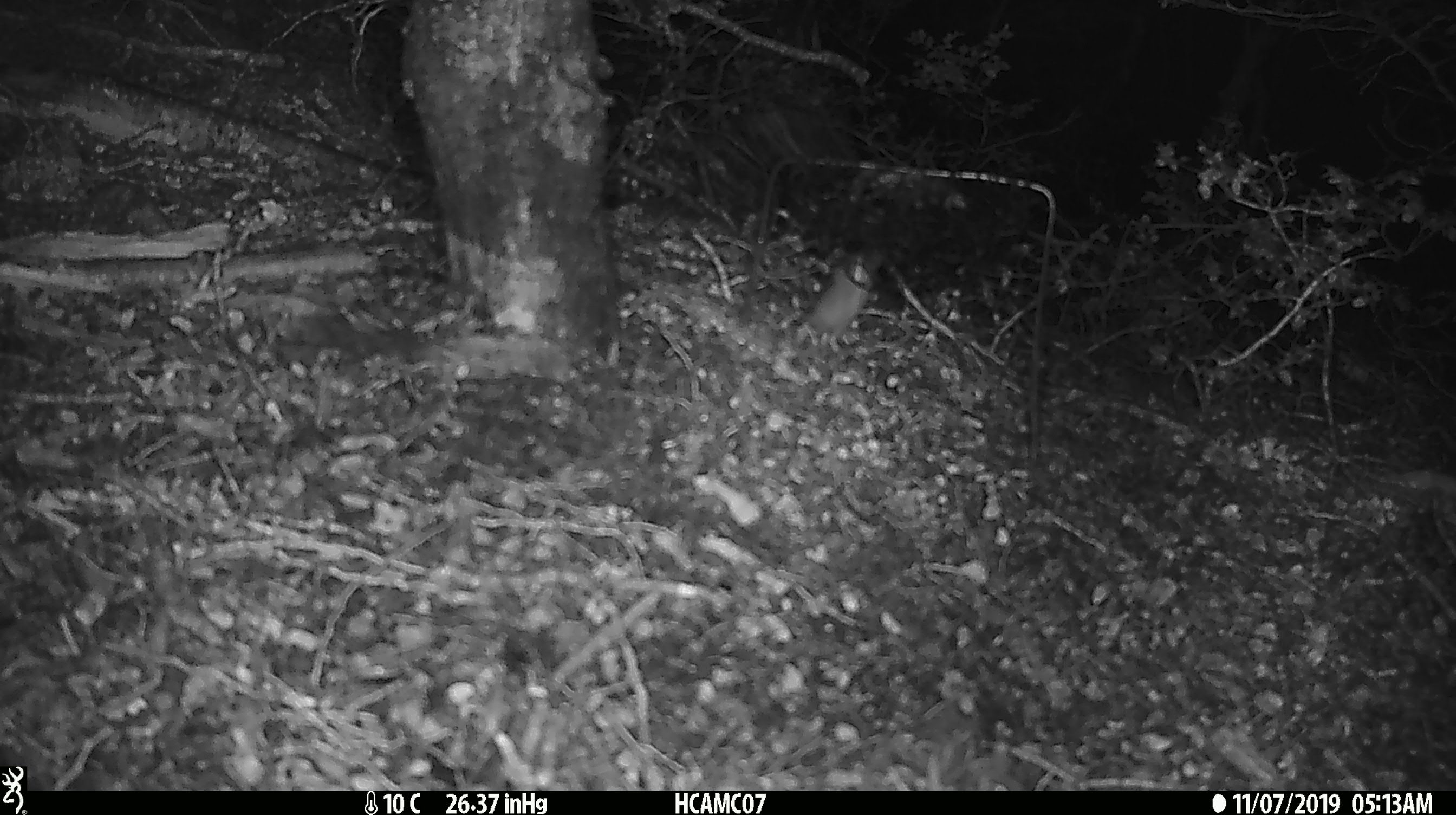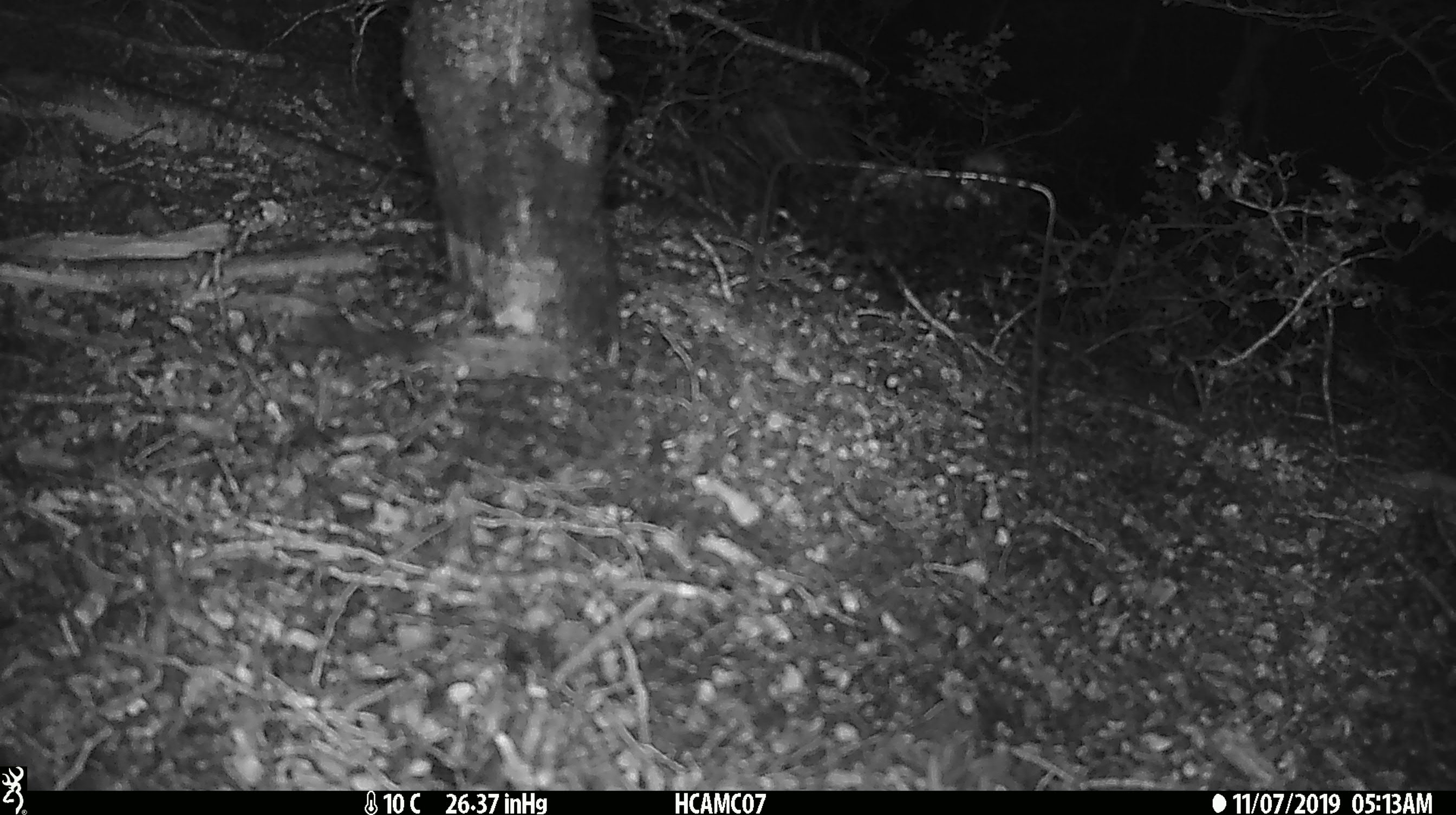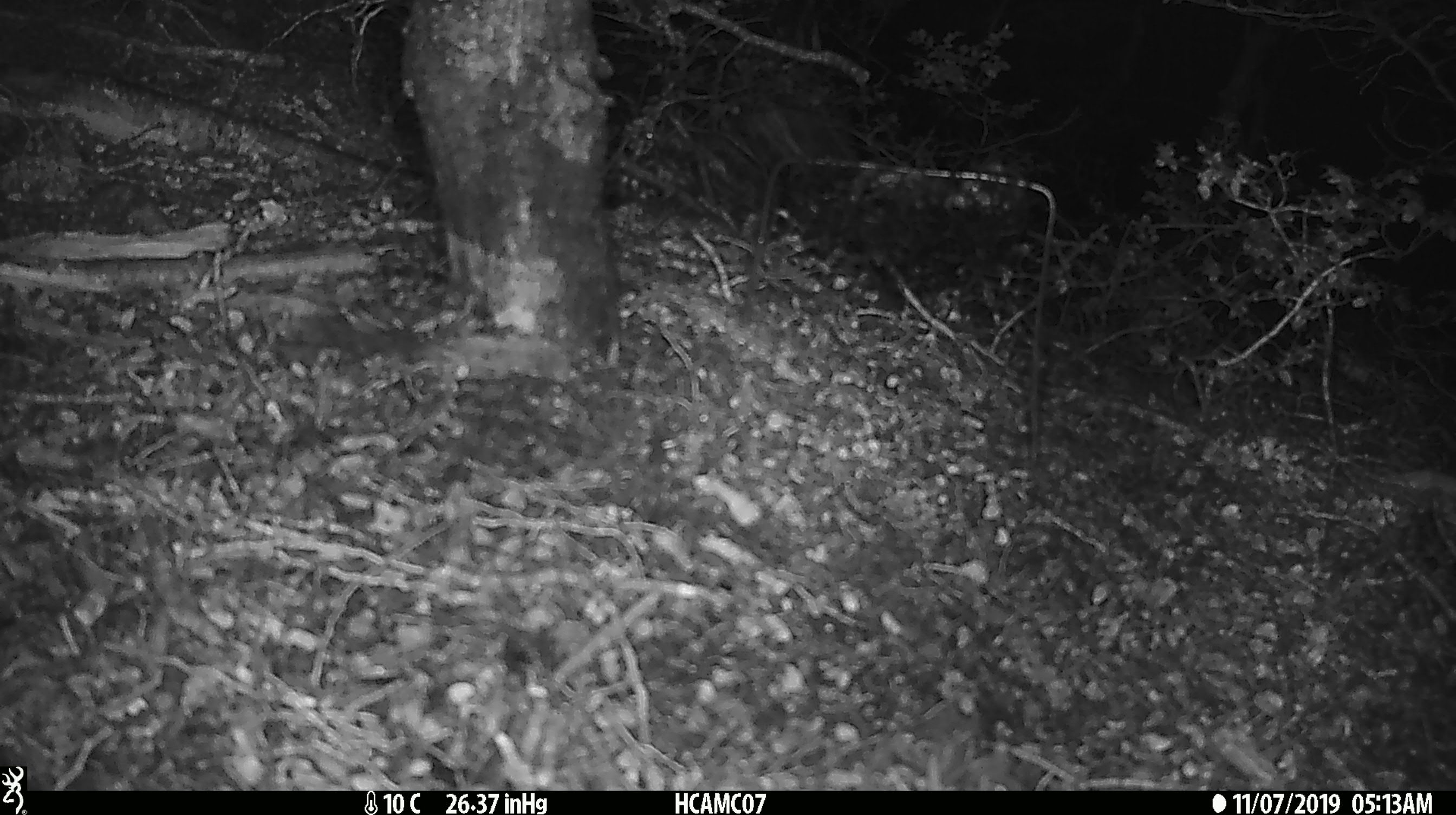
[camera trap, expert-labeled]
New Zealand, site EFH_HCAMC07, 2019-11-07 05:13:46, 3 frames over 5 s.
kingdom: Animalia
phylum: Chordata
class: Mammalia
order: Rodentia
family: Muridae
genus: Mus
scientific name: Mus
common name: mouse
Mouse (Mus).